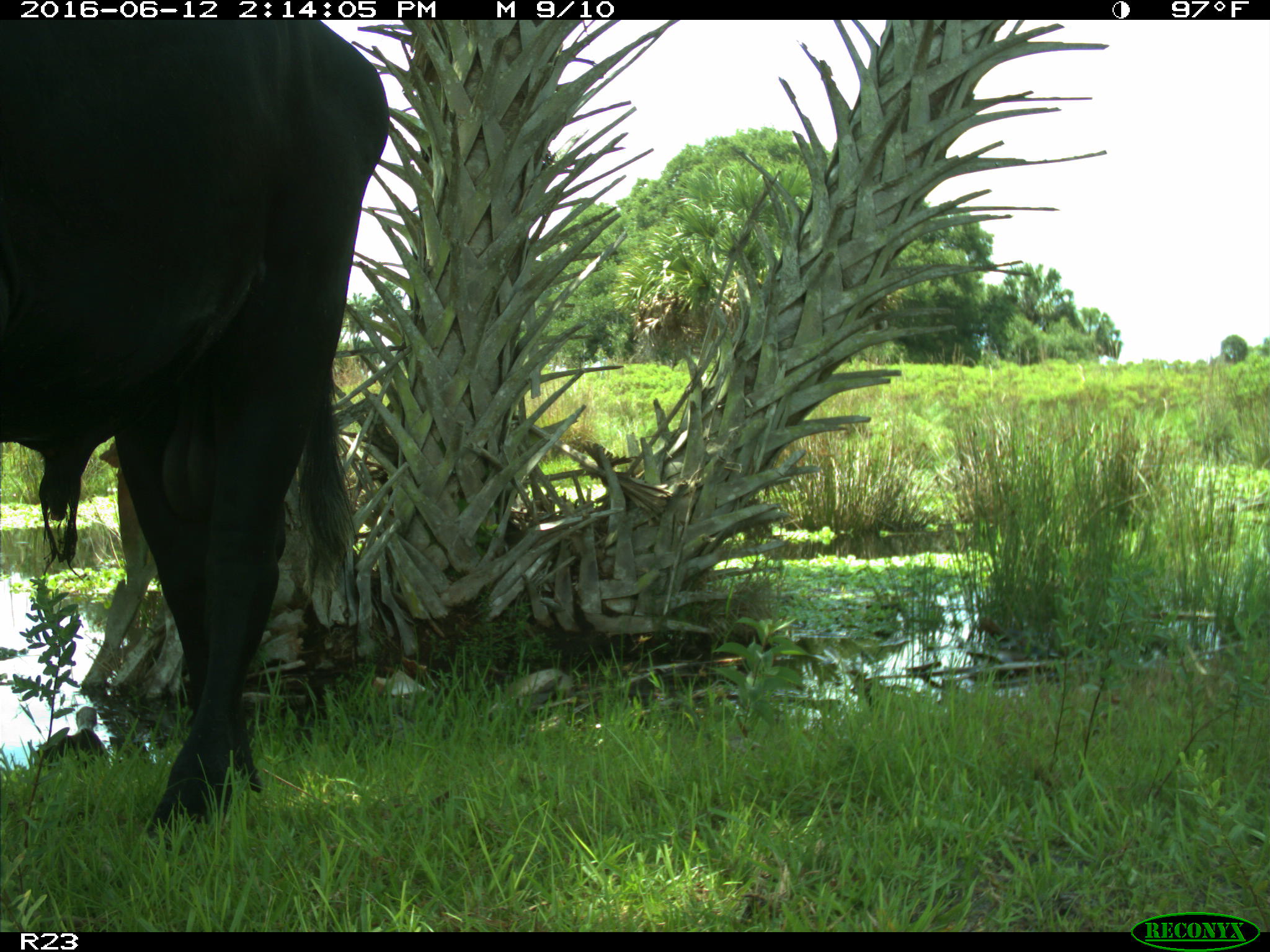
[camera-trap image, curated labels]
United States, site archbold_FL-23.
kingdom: Animalia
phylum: Chordata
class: Mammalia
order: Artiodactyla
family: Bovidae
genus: Bos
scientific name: Bos taurus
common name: domestic cow